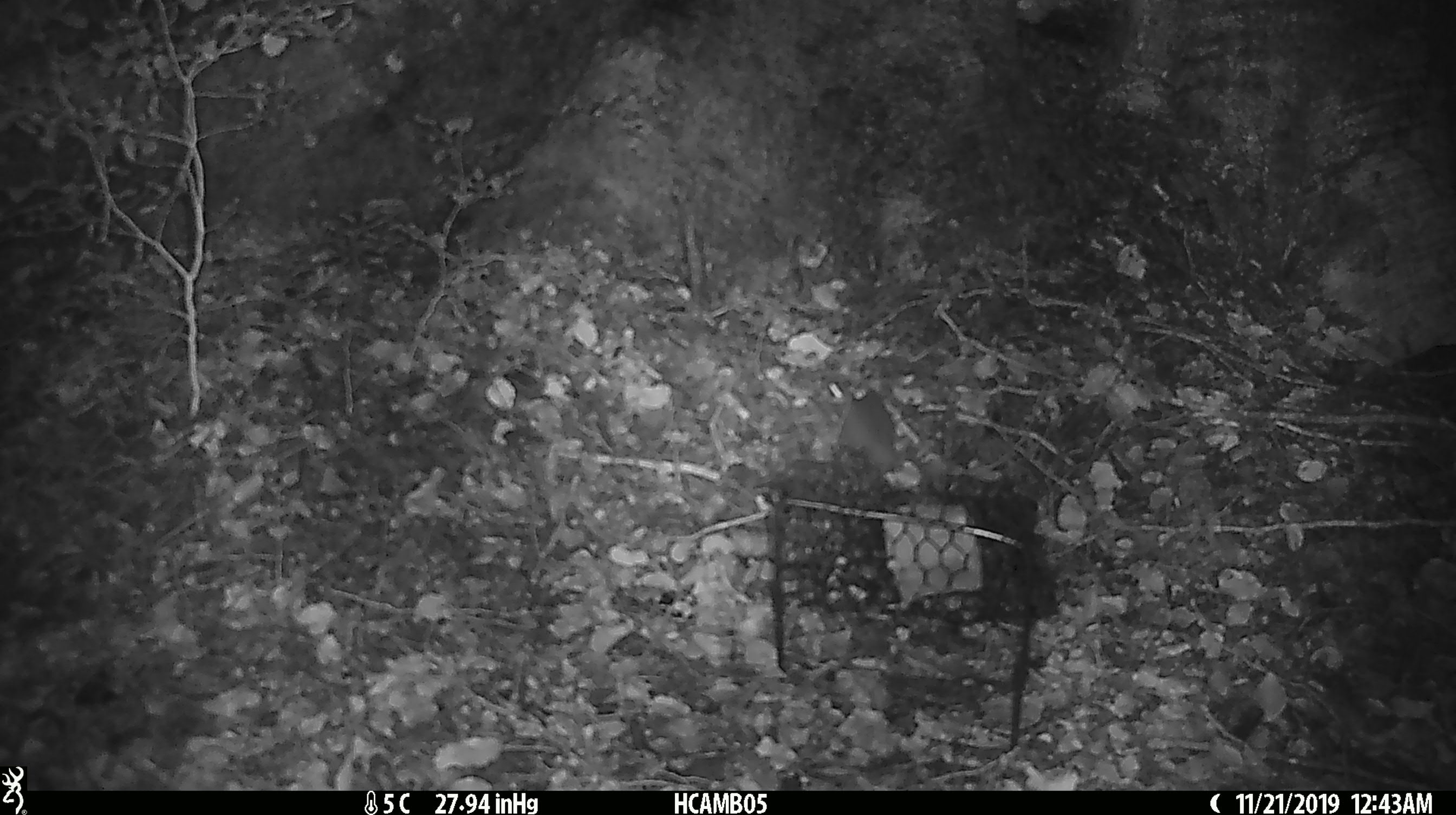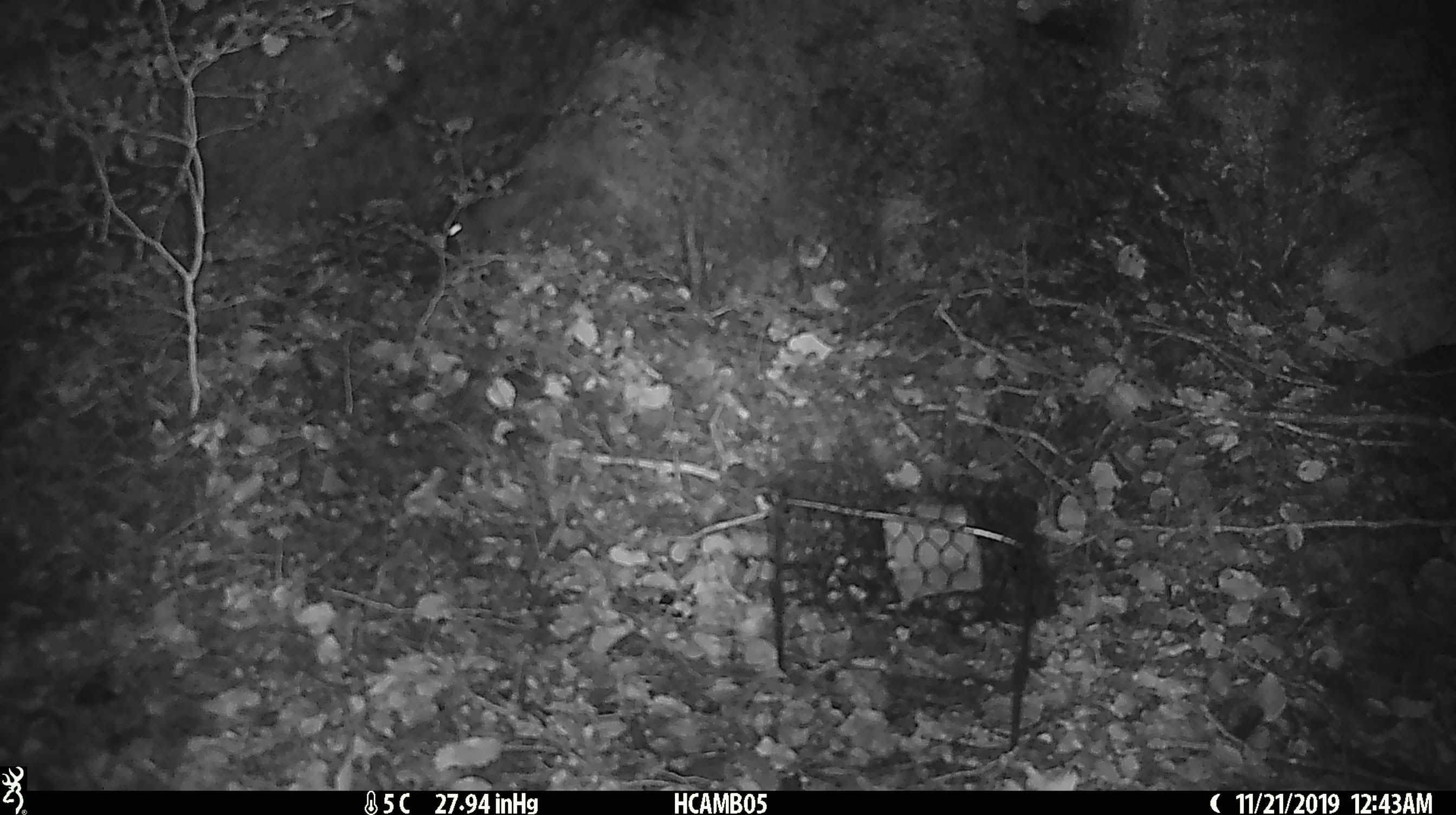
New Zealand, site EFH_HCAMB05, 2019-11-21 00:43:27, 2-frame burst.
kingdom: Animalia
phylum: Chordata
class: Mammalia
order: Rodentia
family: Muridae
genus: Mus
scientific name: Mus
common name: mouse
Mouse (Mus).